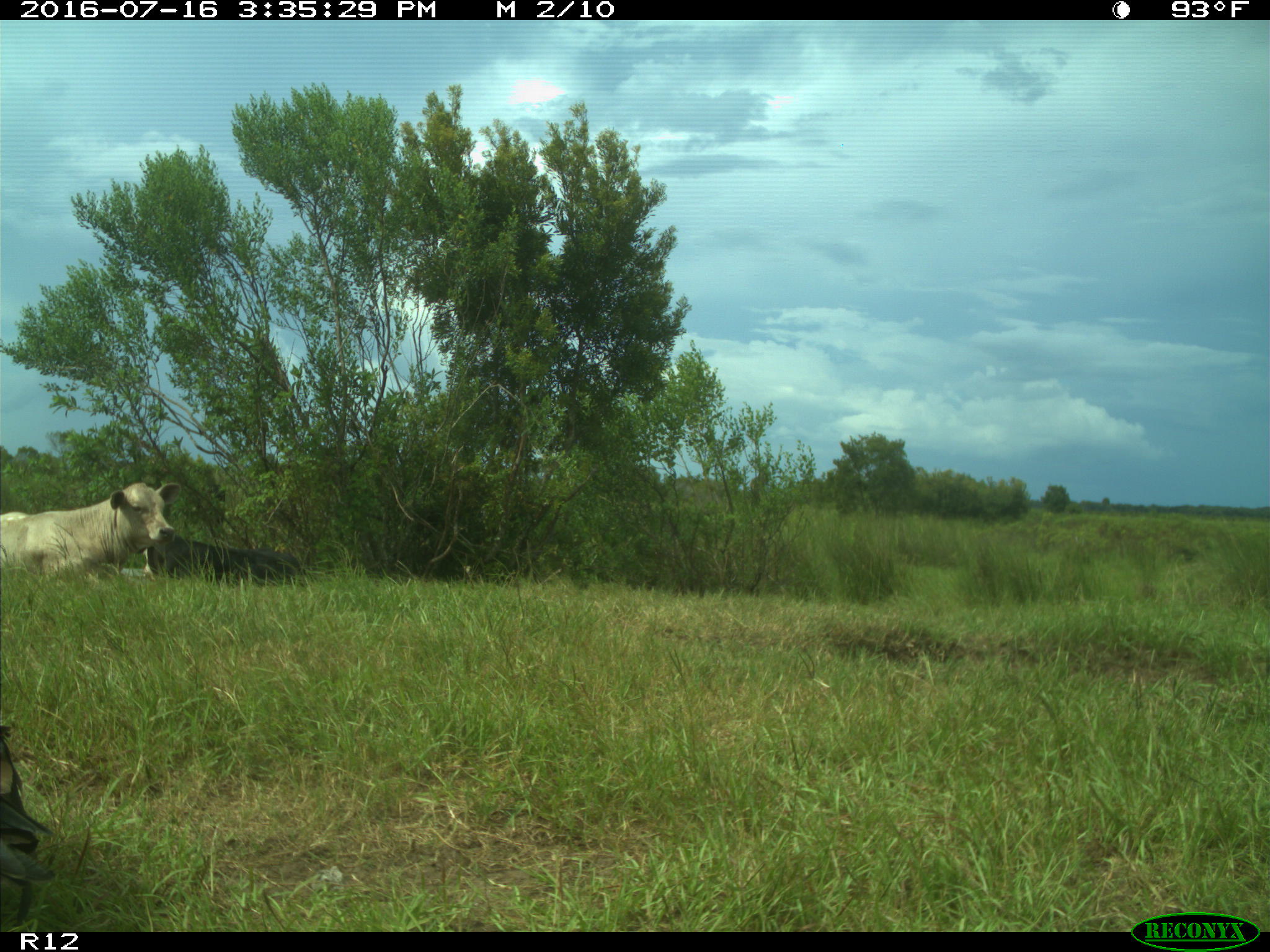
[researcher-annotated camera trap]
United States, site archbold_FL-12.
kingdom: Animalia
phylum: Chordata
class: Mammalia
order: Artiodactyla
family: Bovidae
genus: Bos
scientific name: Bos taurus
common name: domestic cow